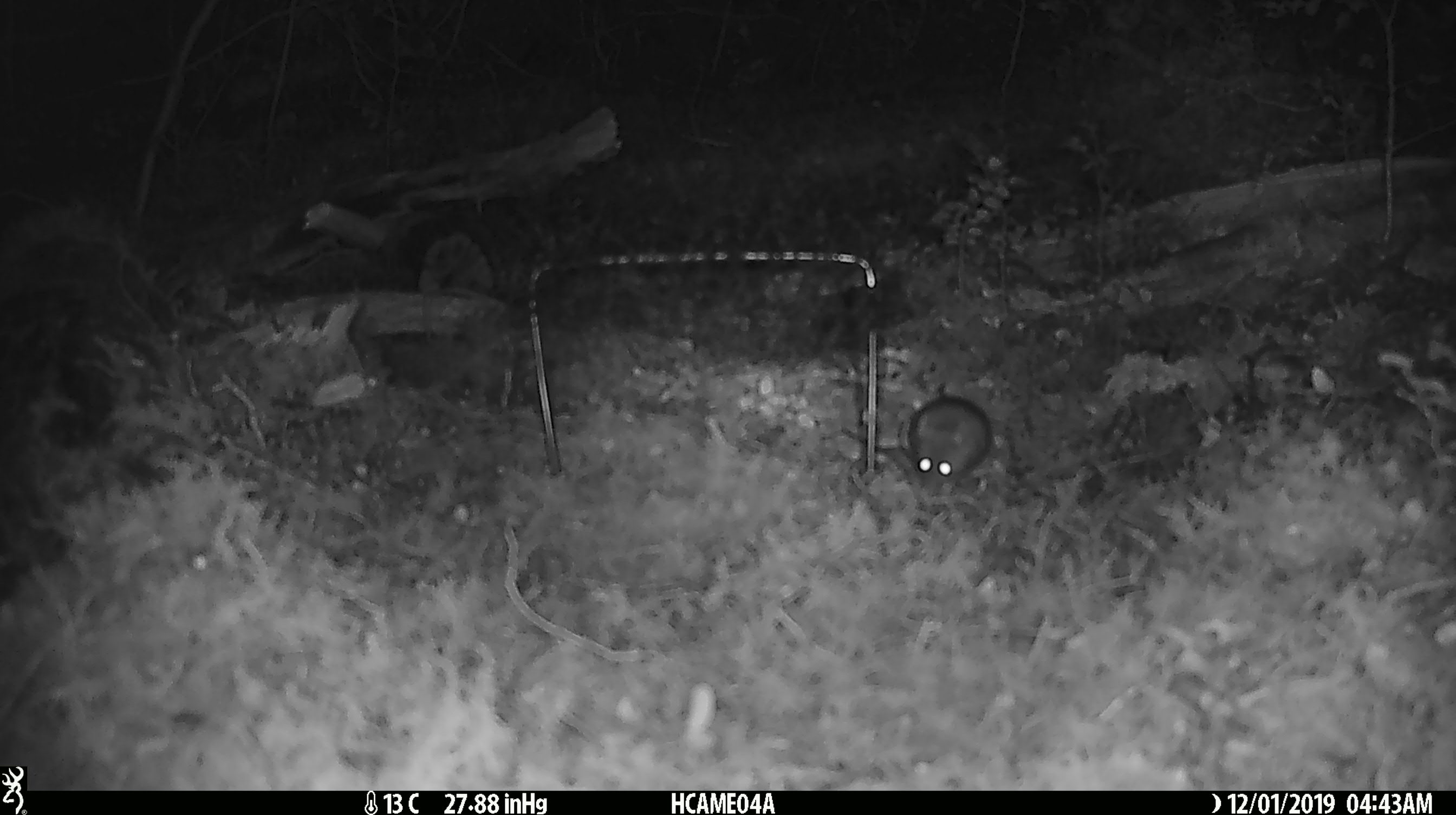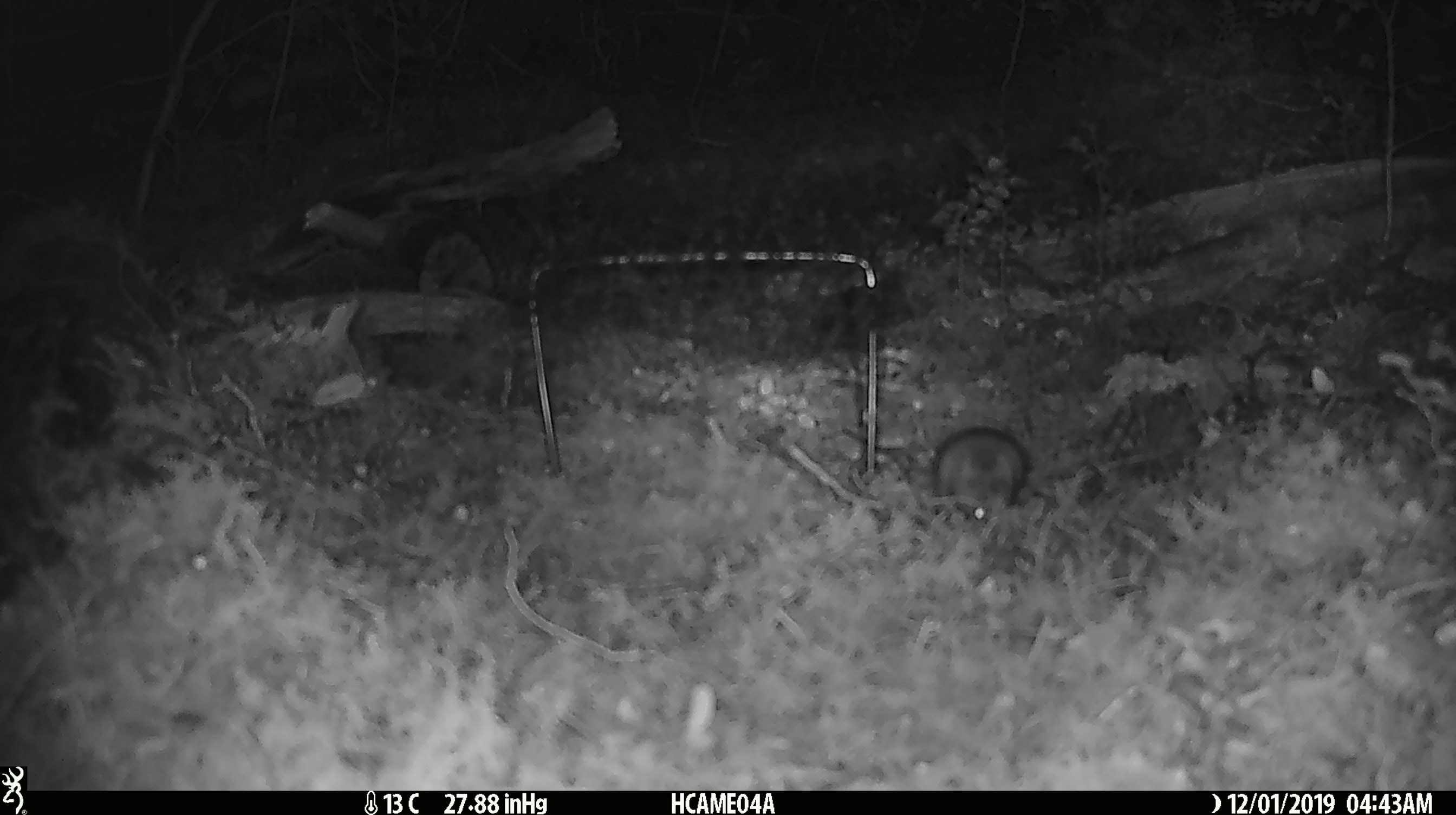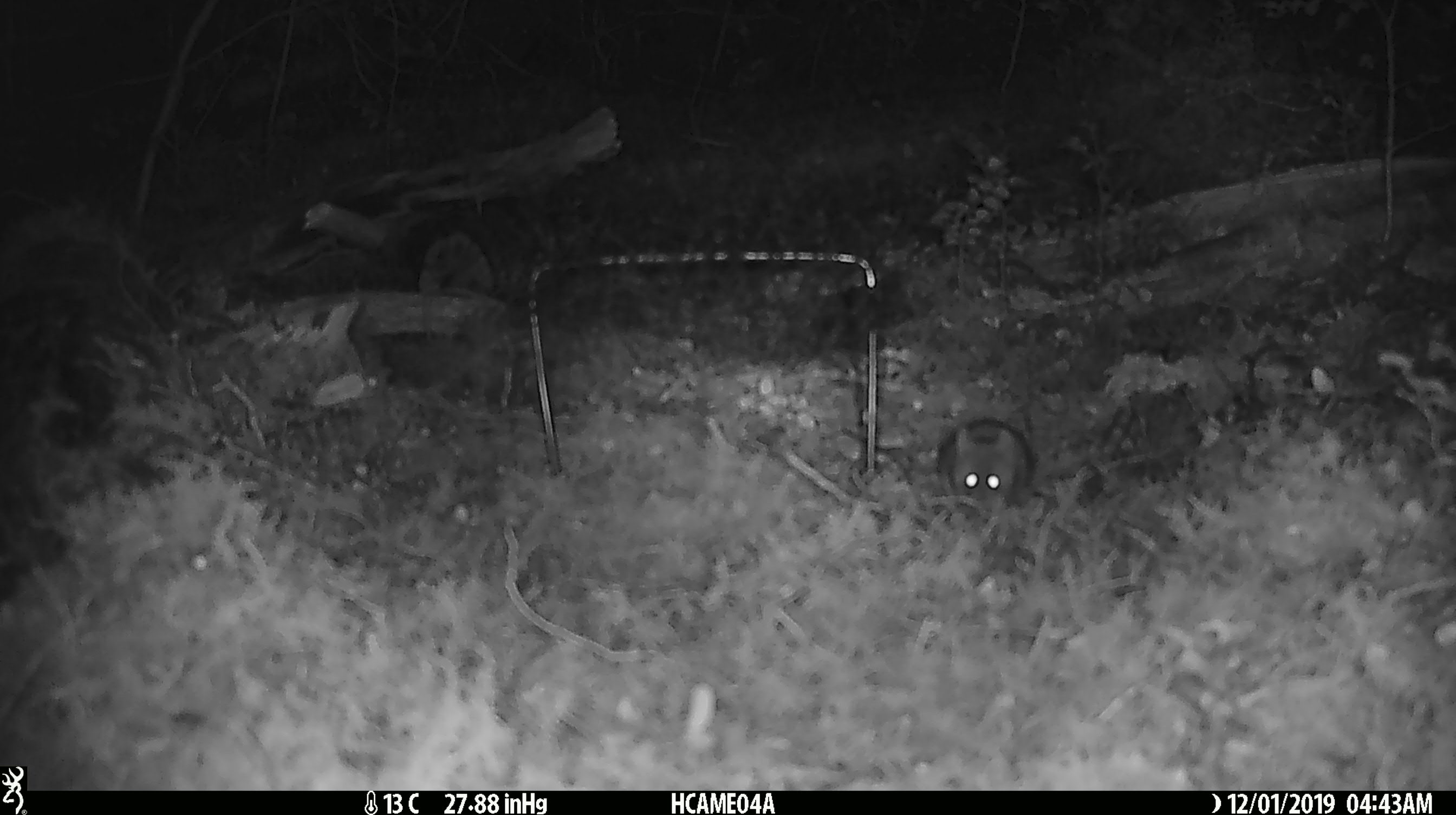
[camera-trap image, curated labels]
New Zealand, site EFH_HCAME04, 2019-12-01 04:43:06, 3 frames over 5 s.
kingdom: Animalia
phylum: Chordata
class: Mammalia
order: Rodentia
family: Muridae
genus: Mus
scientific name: Mus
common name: mouse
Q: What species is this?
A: Mouse (Mus).